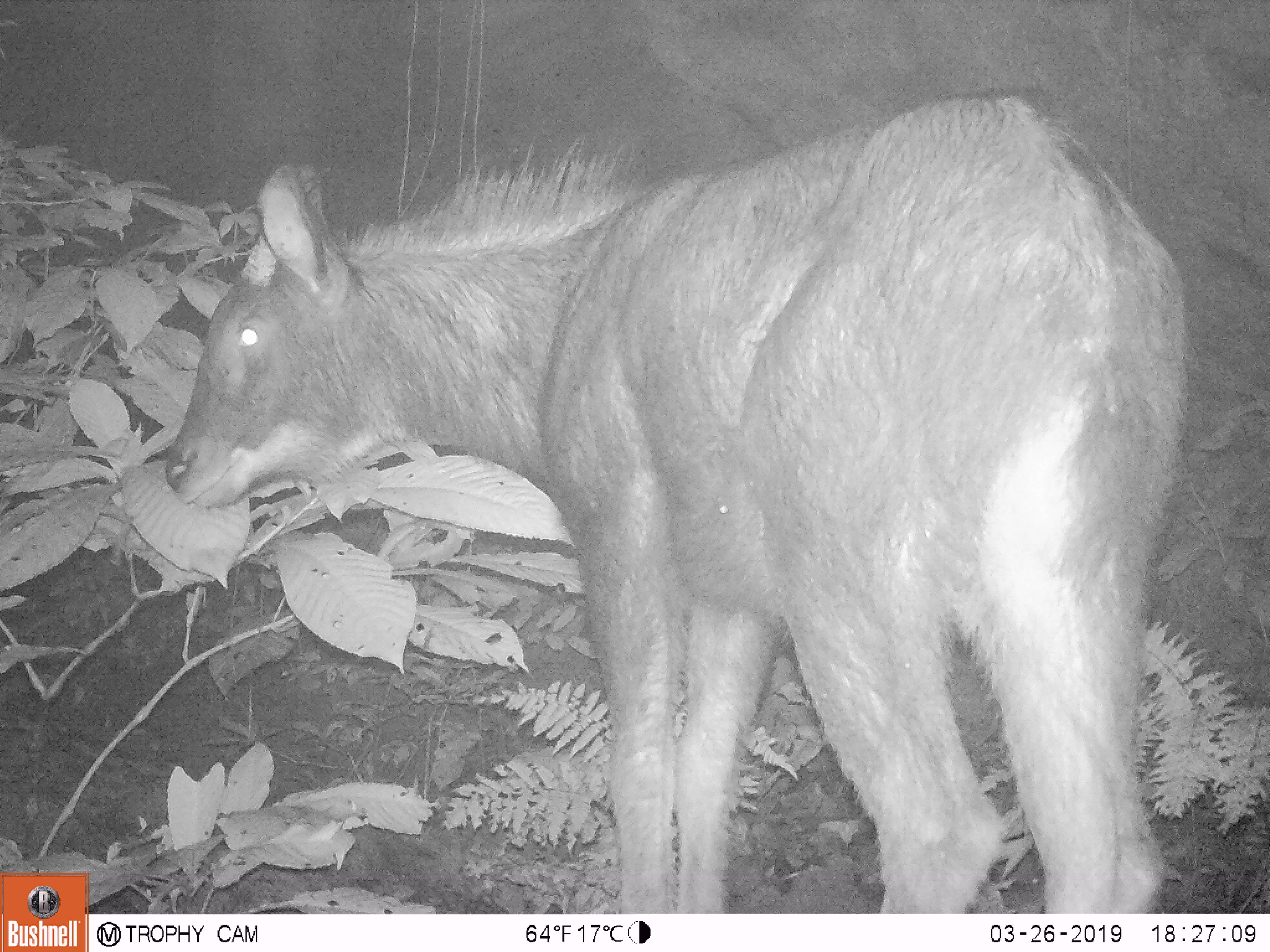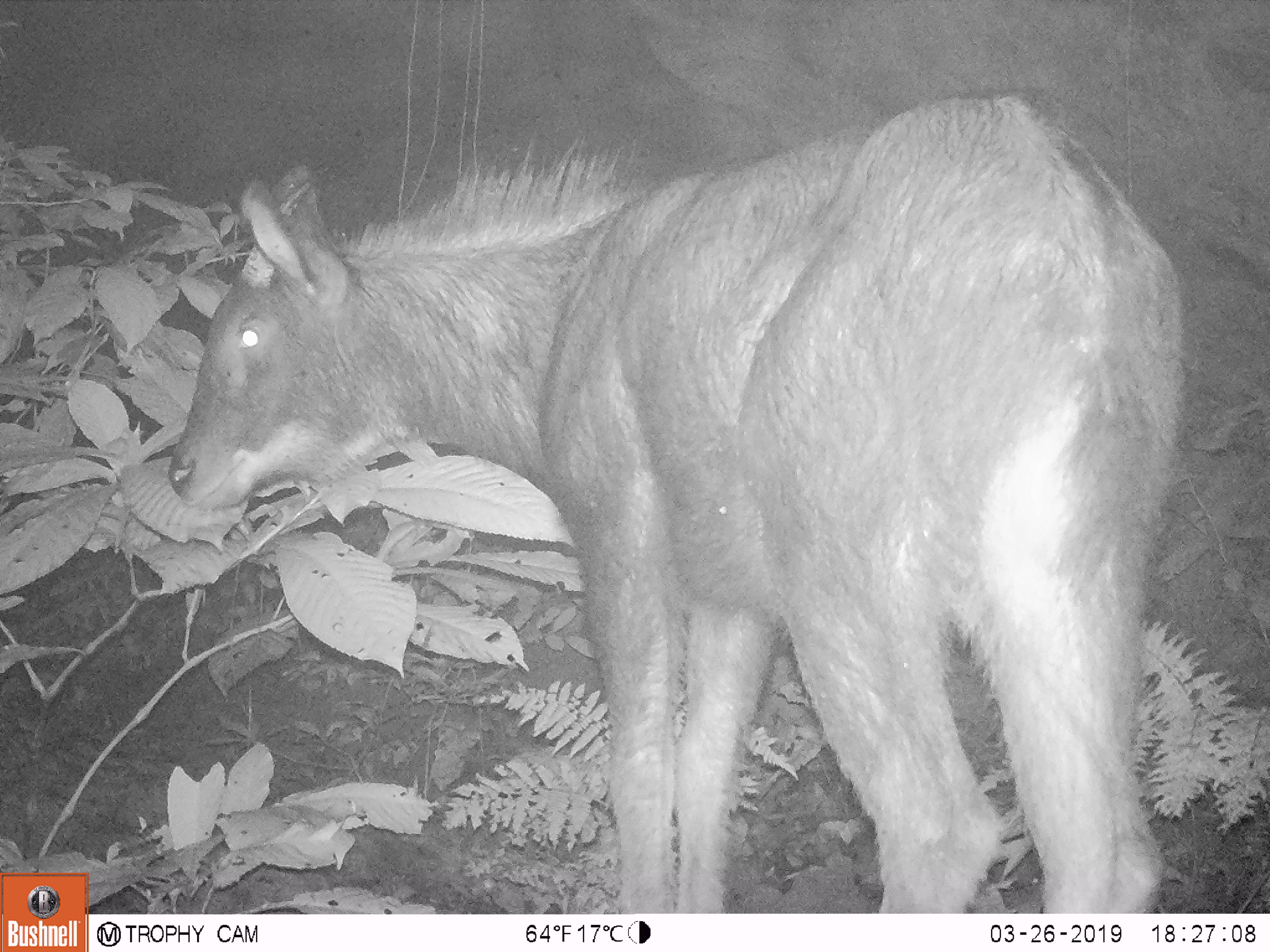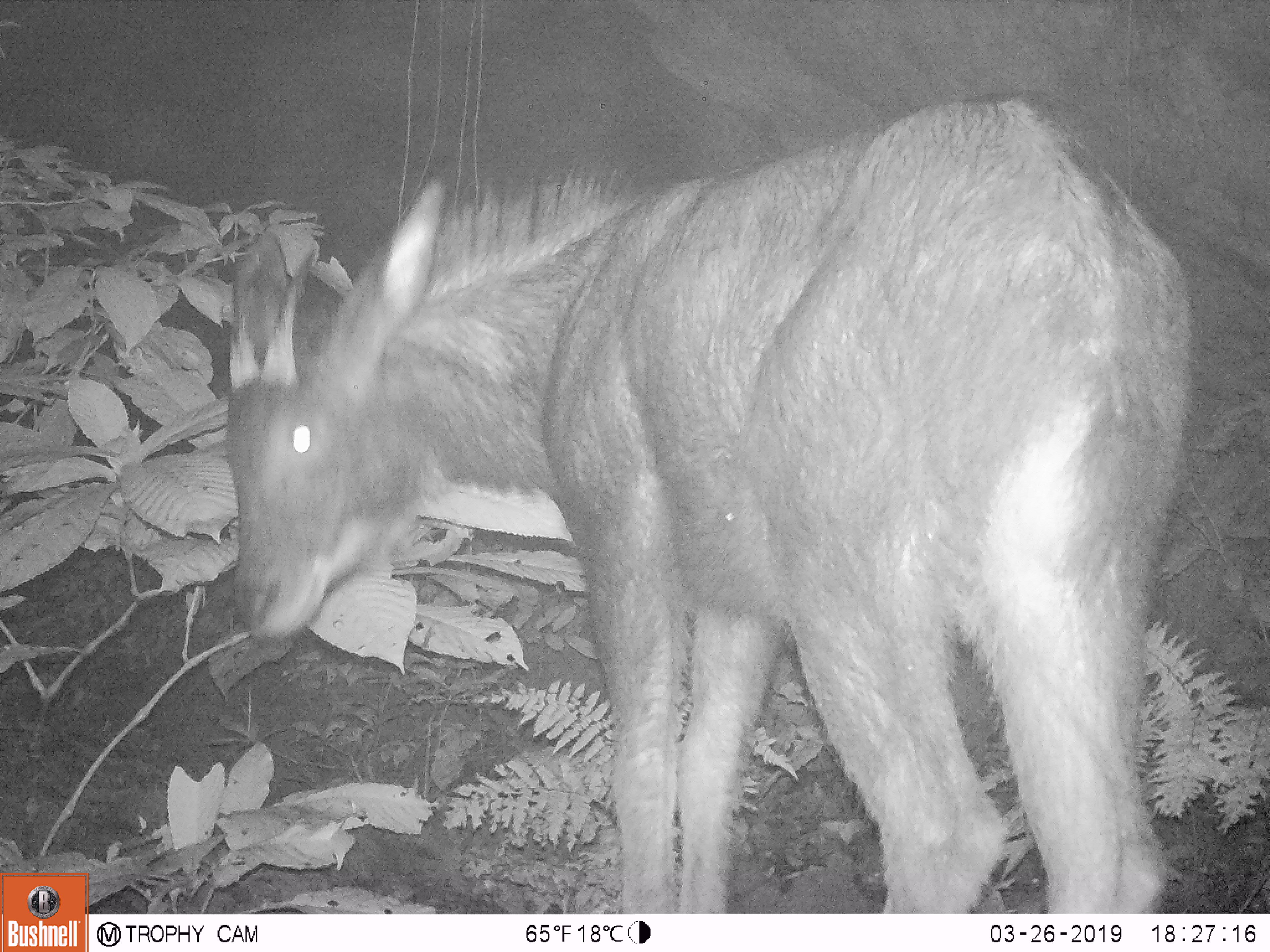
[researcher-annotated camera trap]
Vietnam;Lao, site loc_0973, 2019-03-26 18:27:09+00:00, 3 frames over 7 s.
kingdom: Animalia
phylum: Chordata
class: Mammalia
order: Artiodactyla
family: Bovidae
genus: Capricornis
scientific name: Capricornis sumatraensis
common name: chinese serow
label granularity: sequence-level